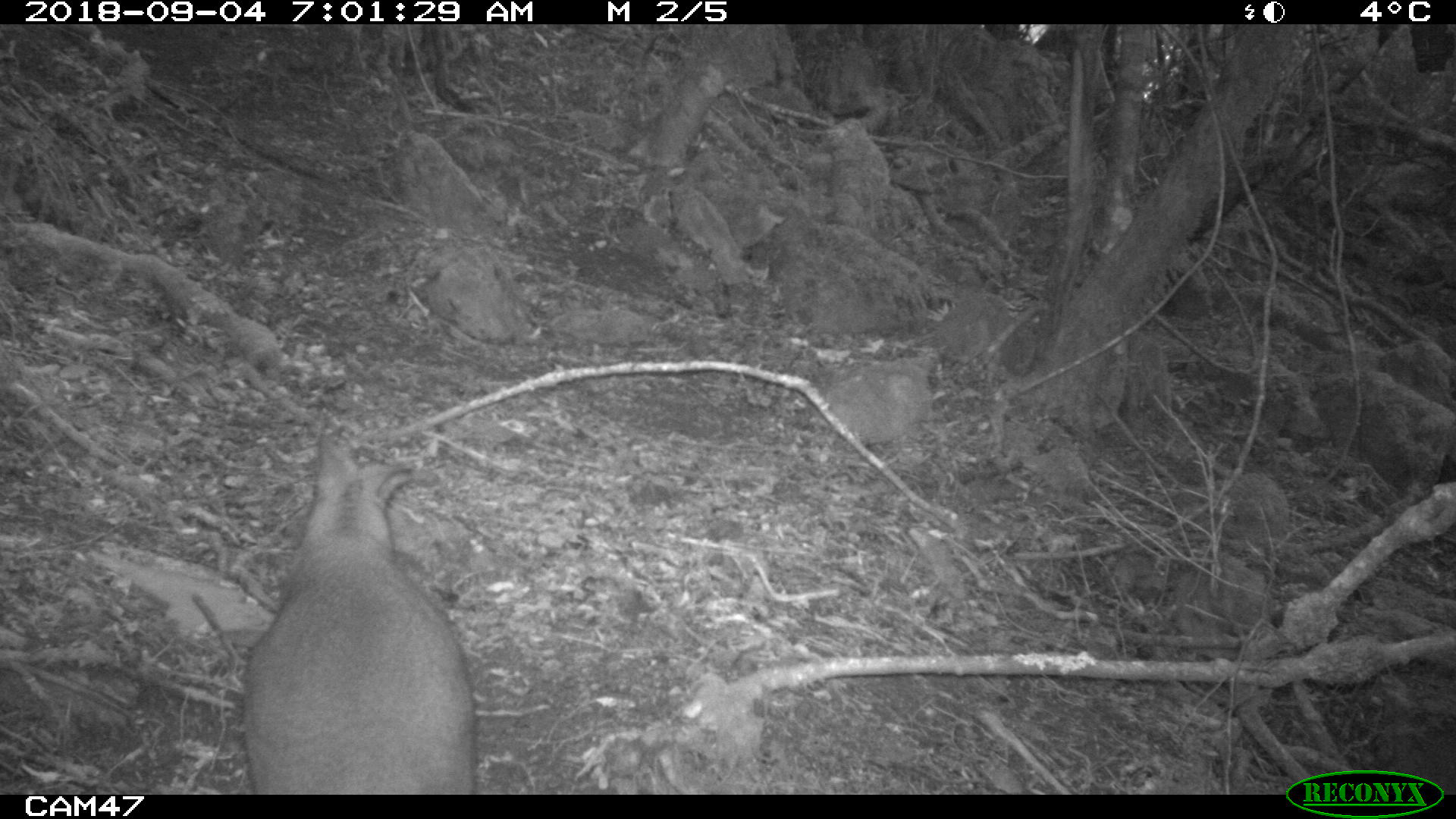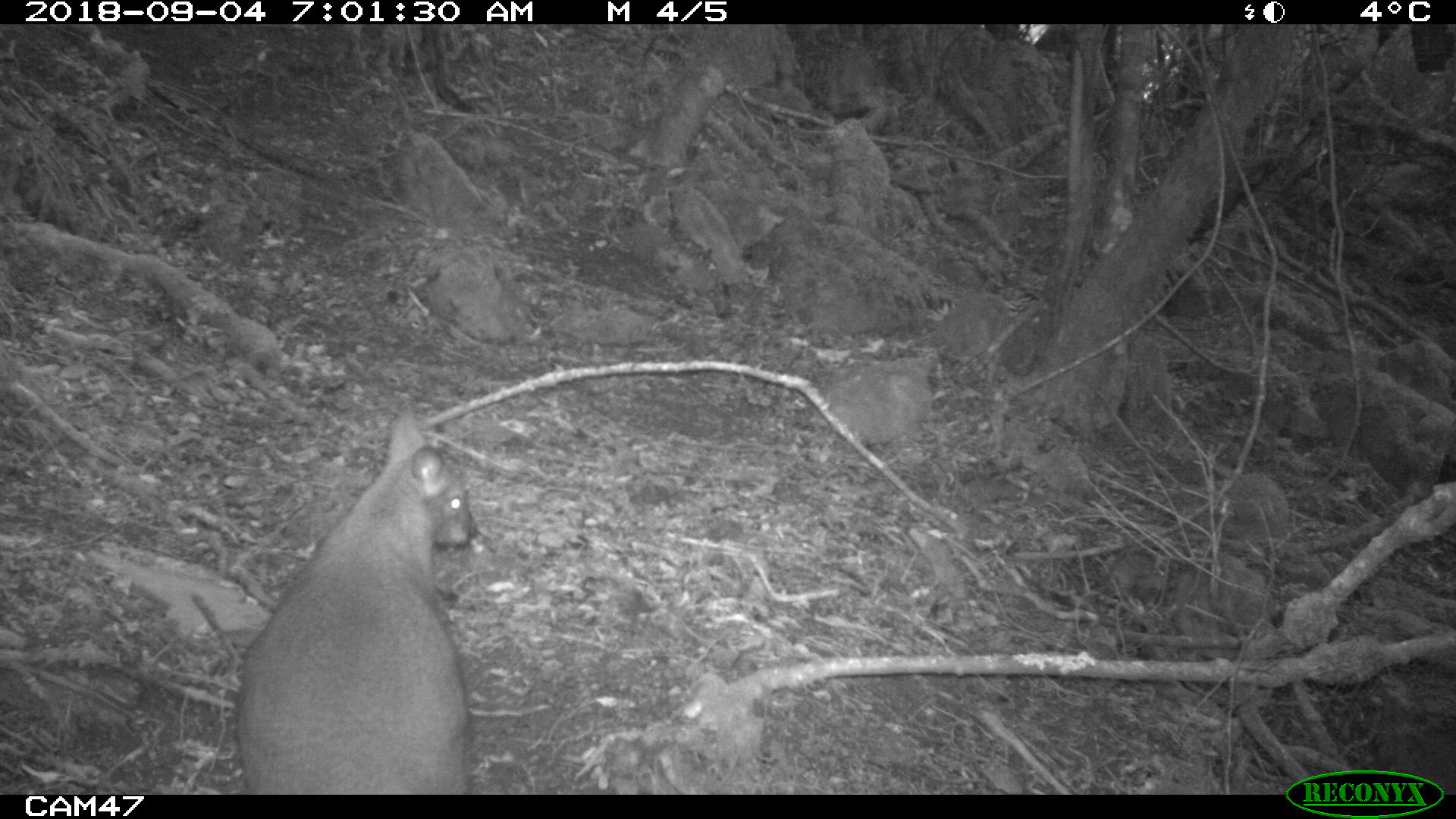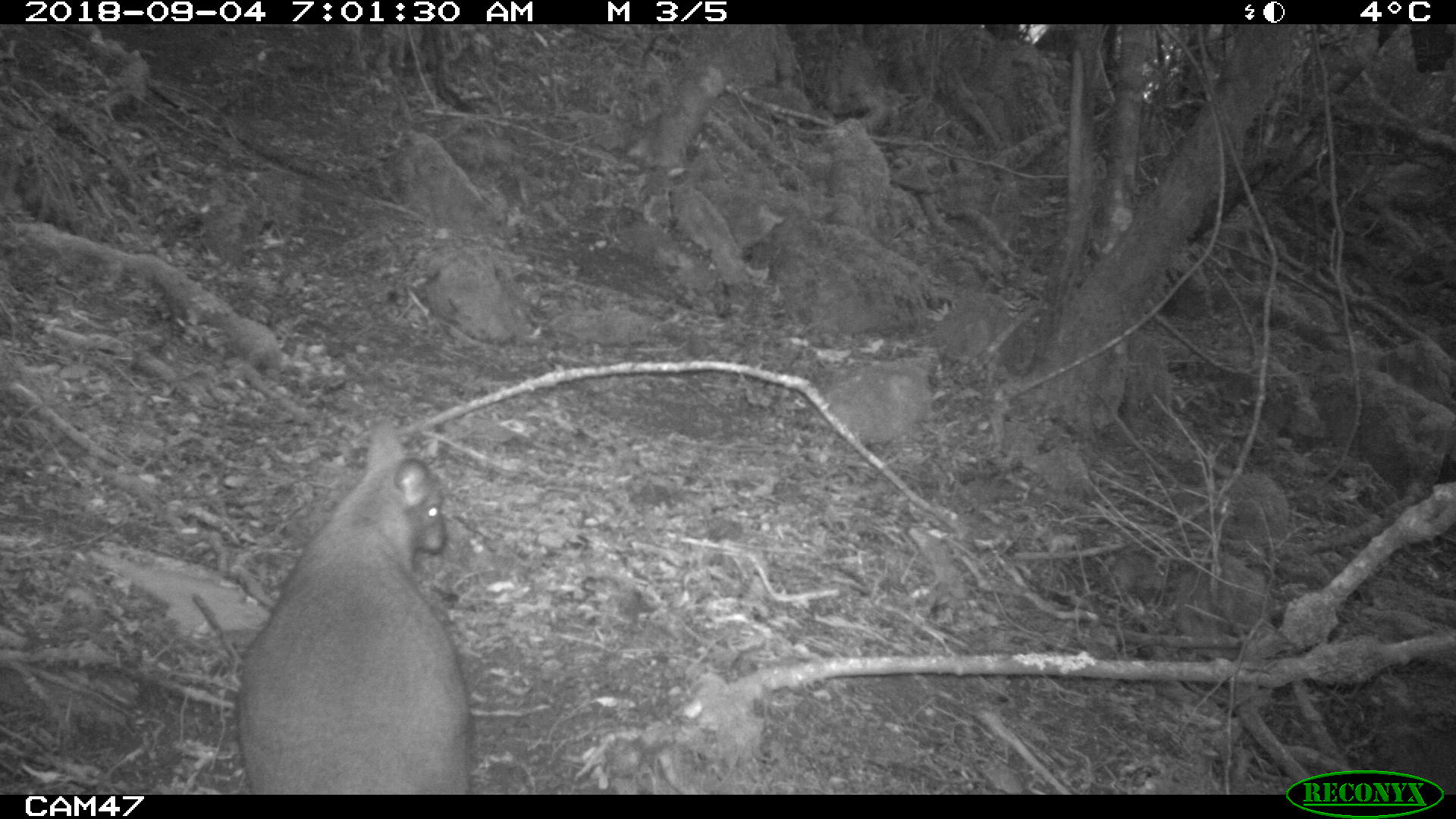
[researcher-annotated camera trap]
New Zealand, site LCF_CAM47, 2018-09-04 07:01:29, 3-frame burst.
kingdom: Animalia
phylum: Chordata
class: Mammalia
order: Diprotodontia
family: Macropodidae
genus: Notamacropus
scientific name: Notamacropus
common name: wallaby